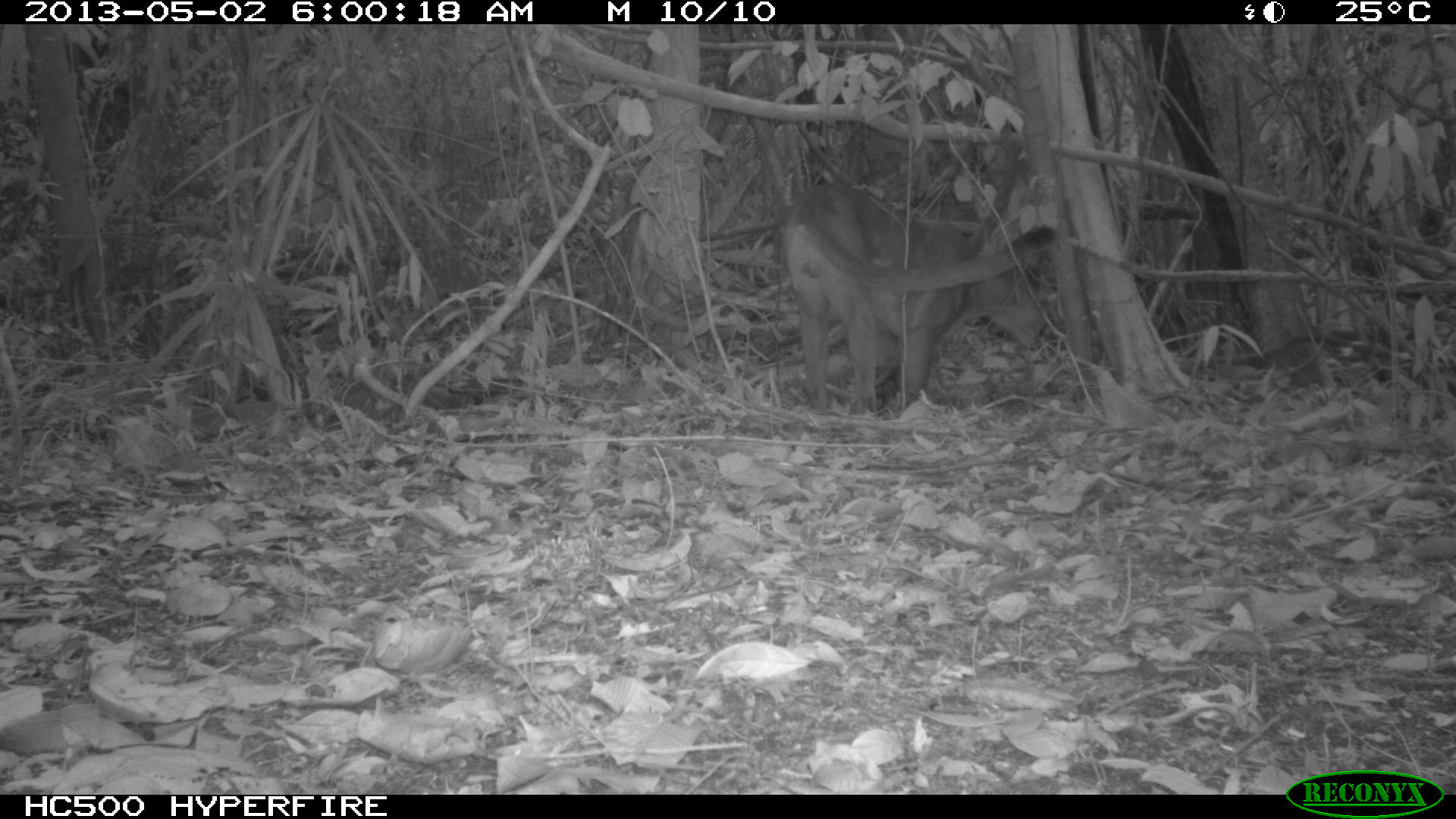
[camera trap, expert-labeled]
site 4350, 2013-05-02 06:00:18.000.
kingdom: Animalia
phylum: Chordata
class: Mammalia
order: Carnivora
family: Felidae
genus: Puma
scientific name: Puma concolor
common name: mountain lion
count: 1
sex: male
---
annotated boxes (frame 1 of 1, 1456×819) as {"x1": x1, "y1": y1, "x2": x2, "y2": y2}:
puma concolor: {"x1": 782, "y1": 181, "x2": 1056, "y2": 411}